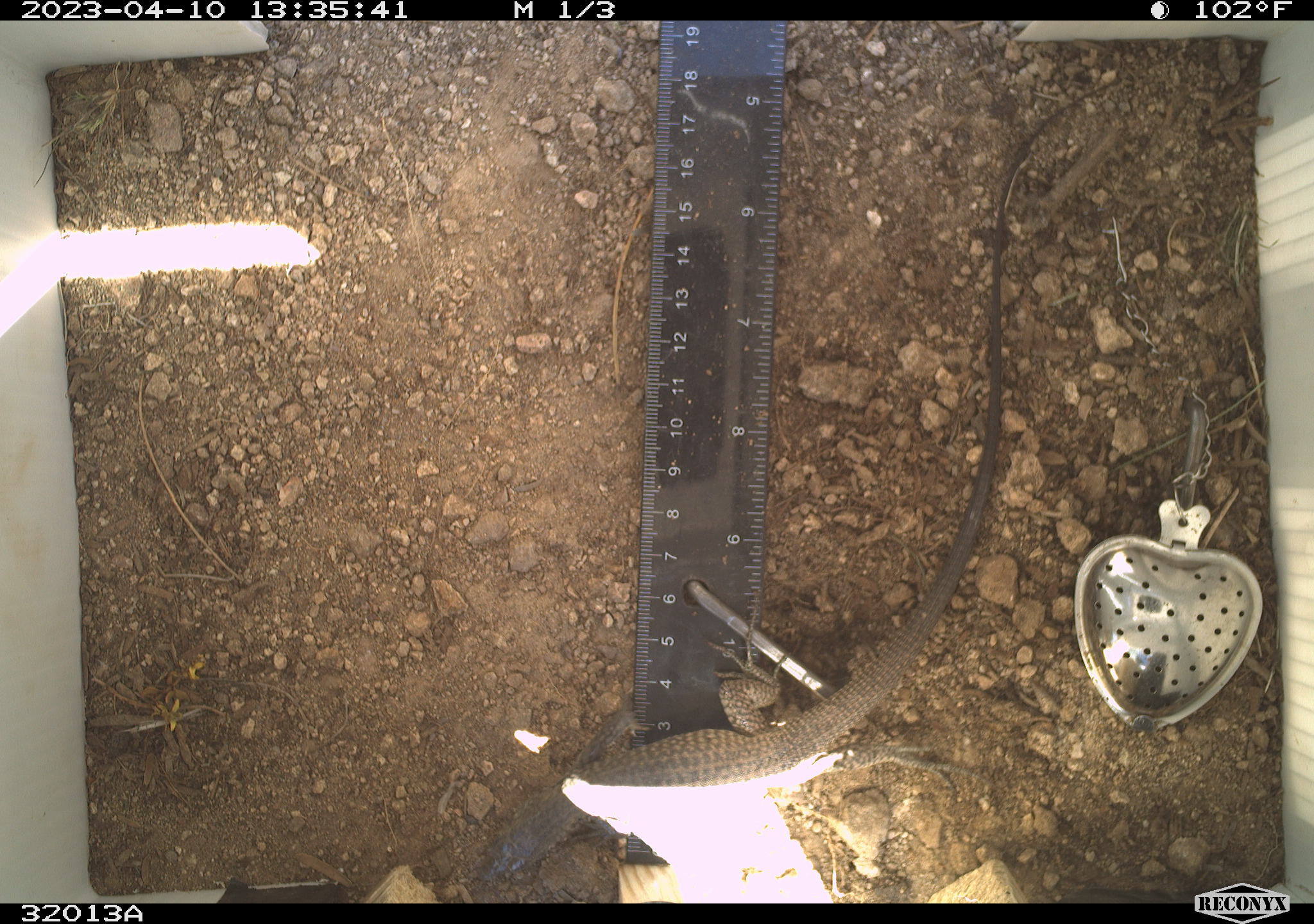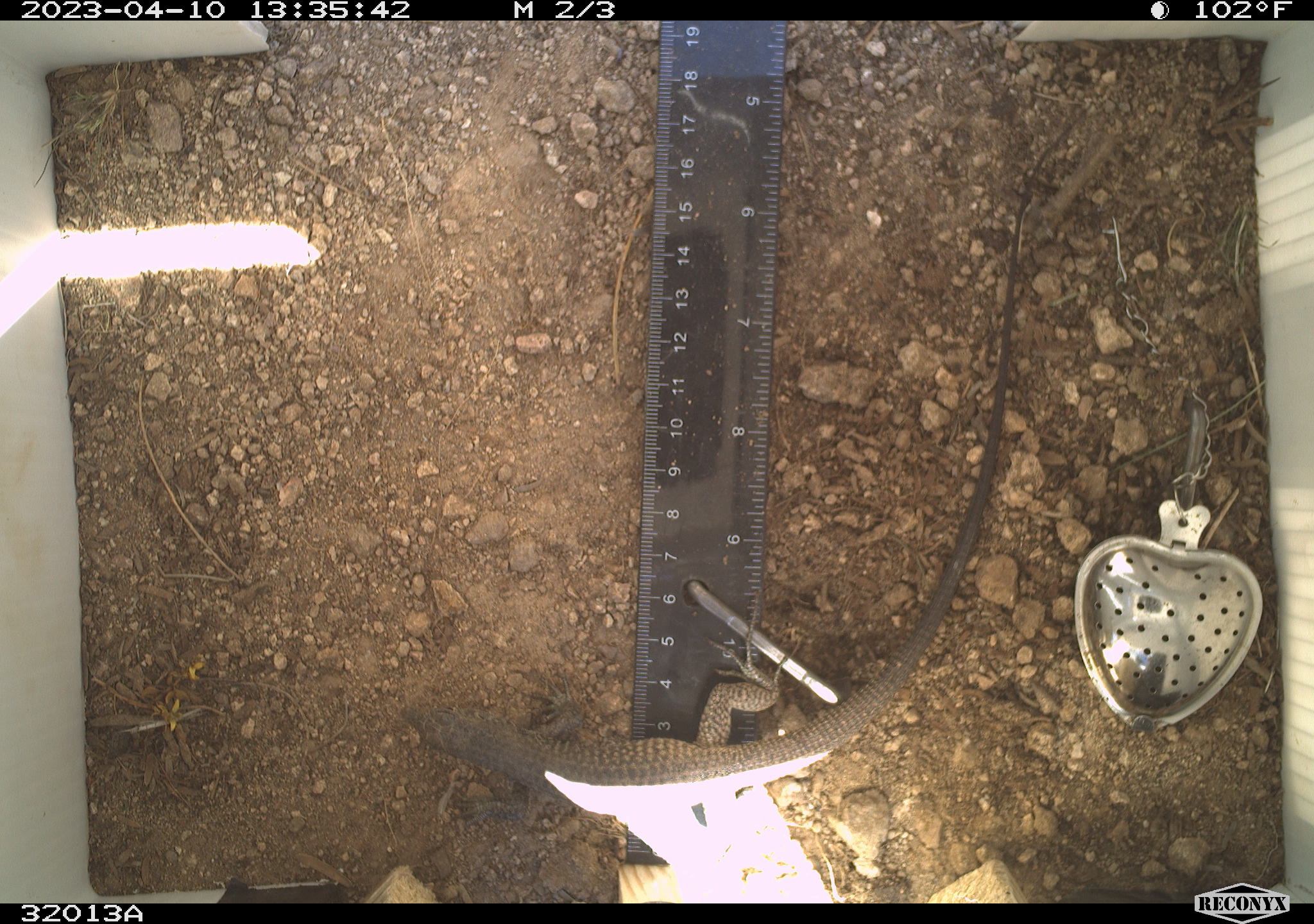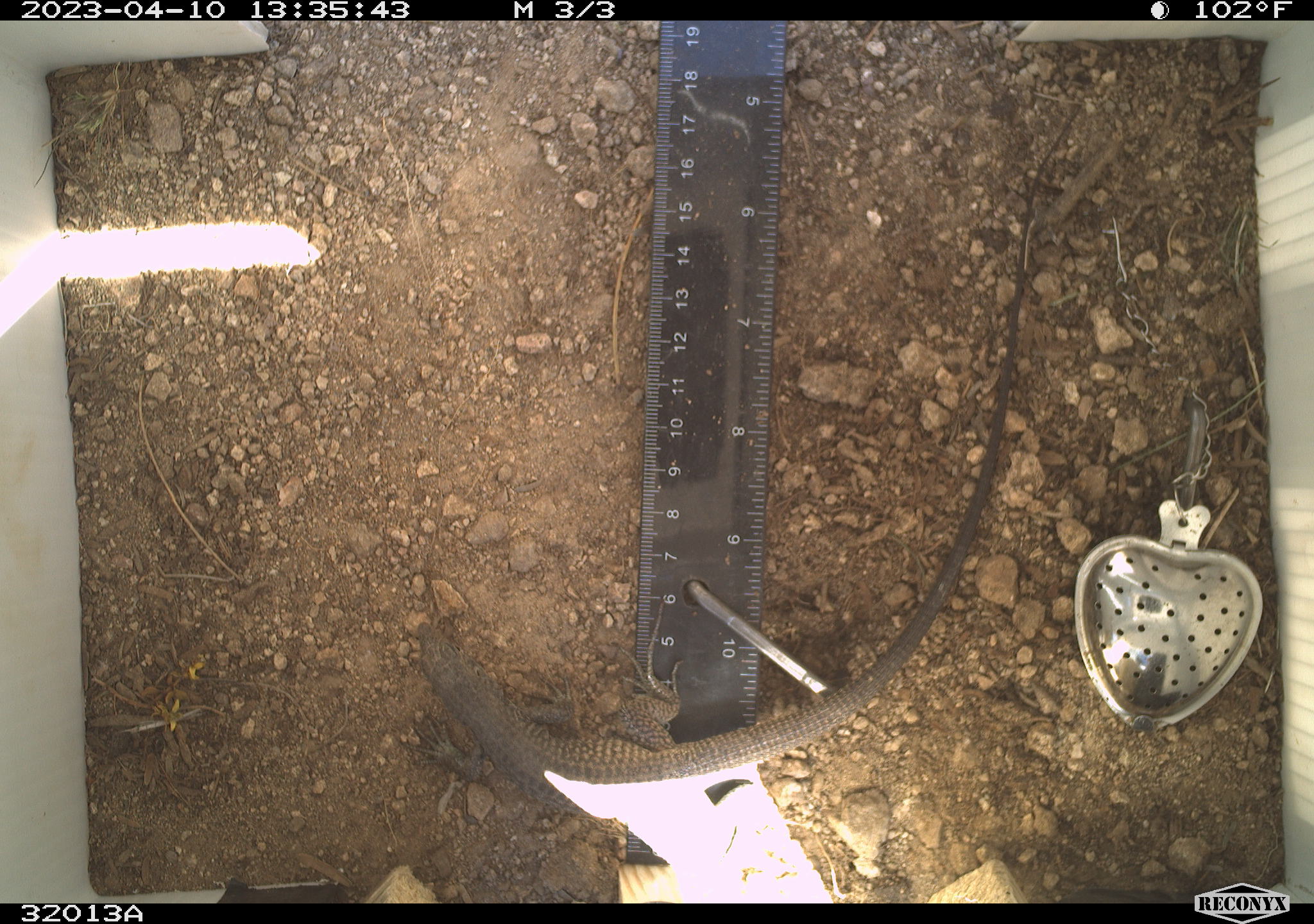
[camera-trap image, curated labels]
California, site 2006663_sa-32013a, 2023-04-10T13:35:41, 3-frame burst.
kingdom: Animalia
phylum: Chordata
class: Reptilia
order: Squamata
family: Teiidae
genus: Aspidoscelis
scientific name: Aspidoscelis tigris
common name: western whiptail